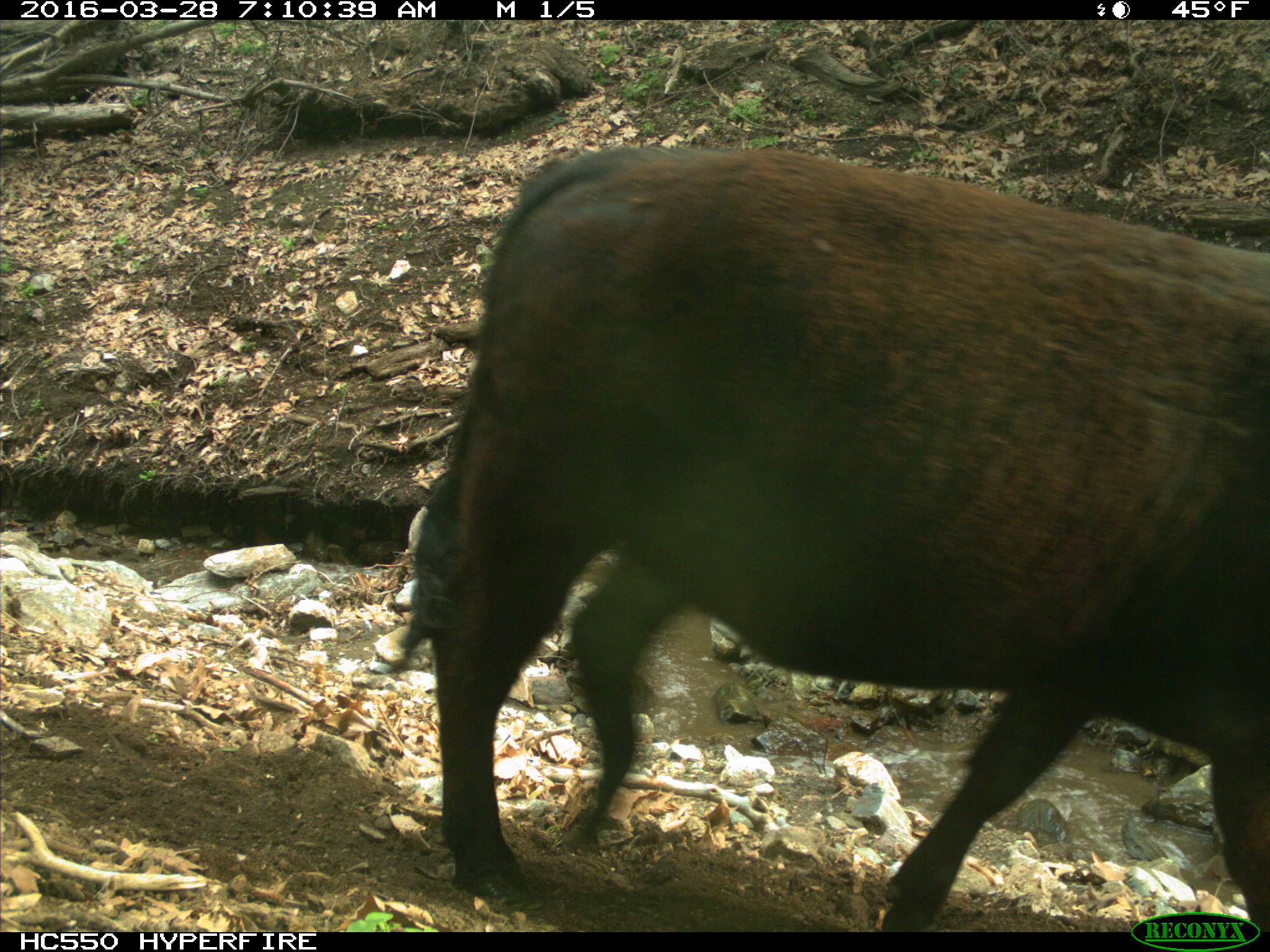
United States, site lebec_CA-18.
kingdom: Animalia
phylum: Chordata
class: Mammalia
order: Artiodactyla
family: Bovidae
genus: Bos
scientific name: Bos taurus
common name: domestic cow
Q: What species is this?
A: Bos taurus (domestic cow).